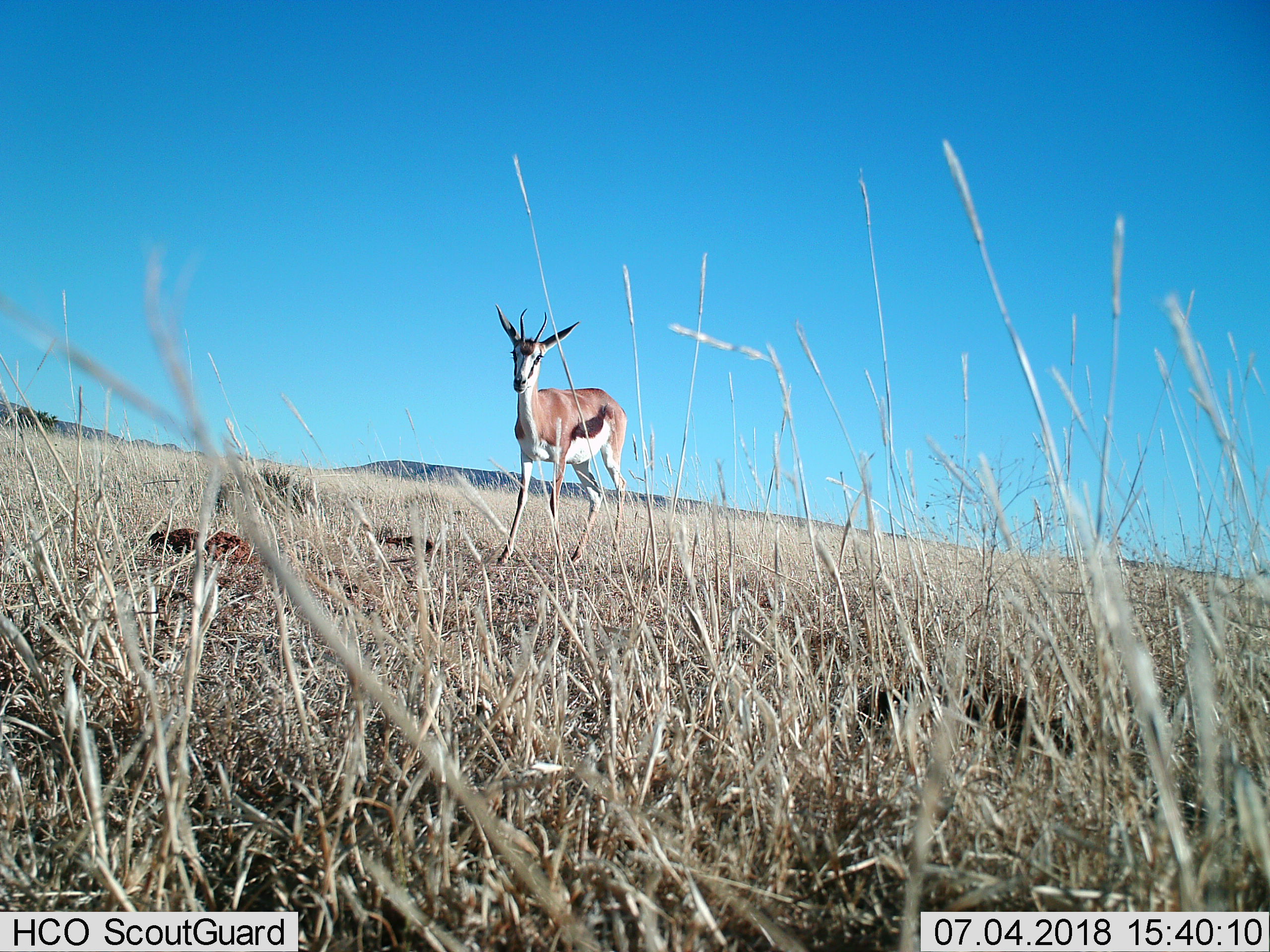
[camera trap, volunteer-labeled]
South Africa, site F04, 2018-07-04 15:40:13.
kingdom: Animalia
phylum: Chordata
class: Mammalia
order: Artiodactyla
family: Bovidae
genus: Antidorcas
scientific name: Antidorcas marsupialis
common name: springbok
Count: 1.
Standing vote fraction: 100%.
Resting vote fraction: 0%.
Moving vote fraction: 0%.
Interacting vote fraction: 0%.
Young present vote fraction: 0%.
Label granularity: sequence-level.